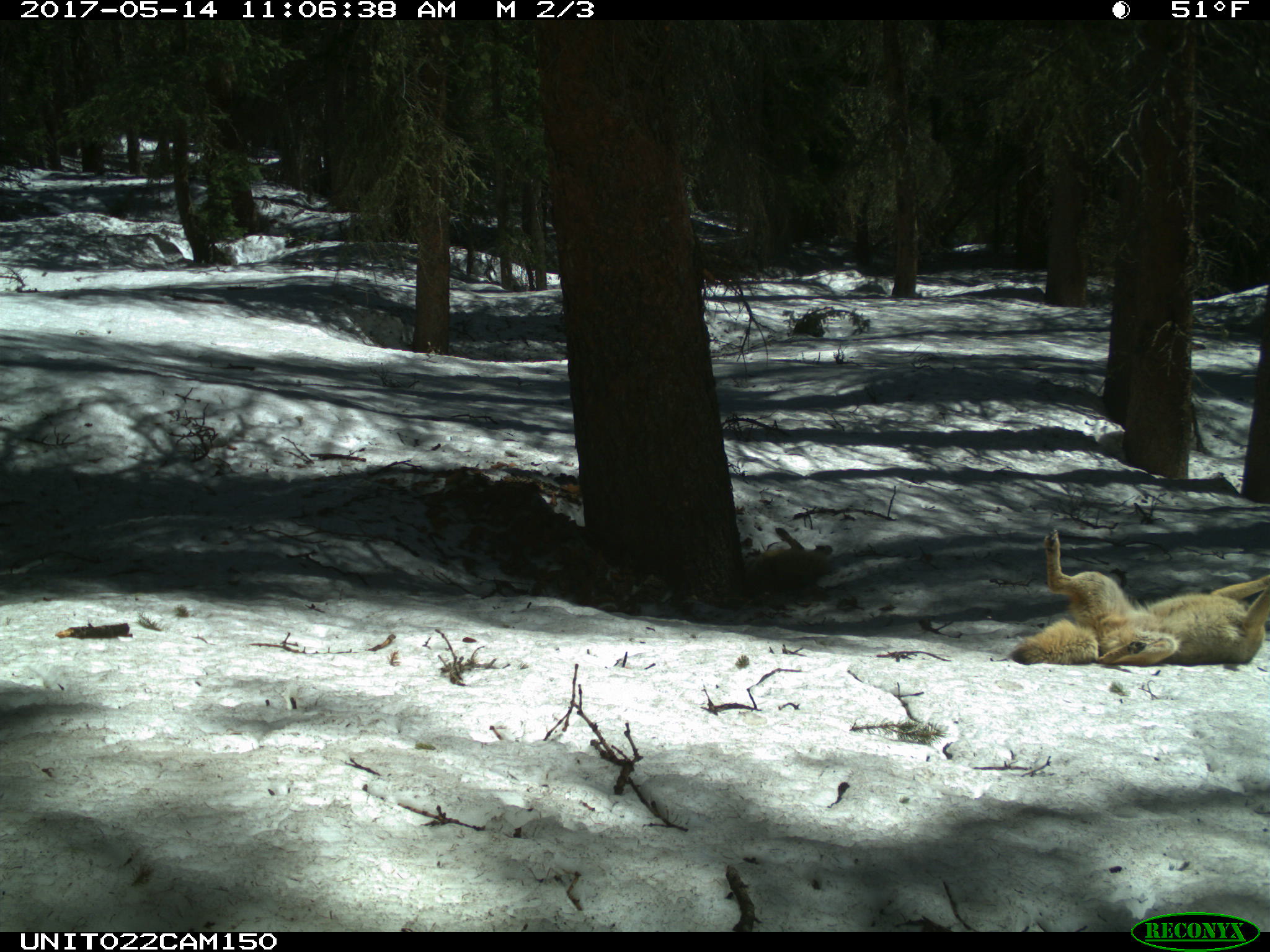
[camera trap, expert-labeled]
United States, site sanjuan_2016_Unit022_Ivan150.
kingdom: Animalia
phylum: Chordata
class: Mammalia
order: Carnivora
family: Canidae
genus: Canis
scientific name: Canis latrans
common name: coyote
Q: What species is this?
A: Canis latrans (coyote).